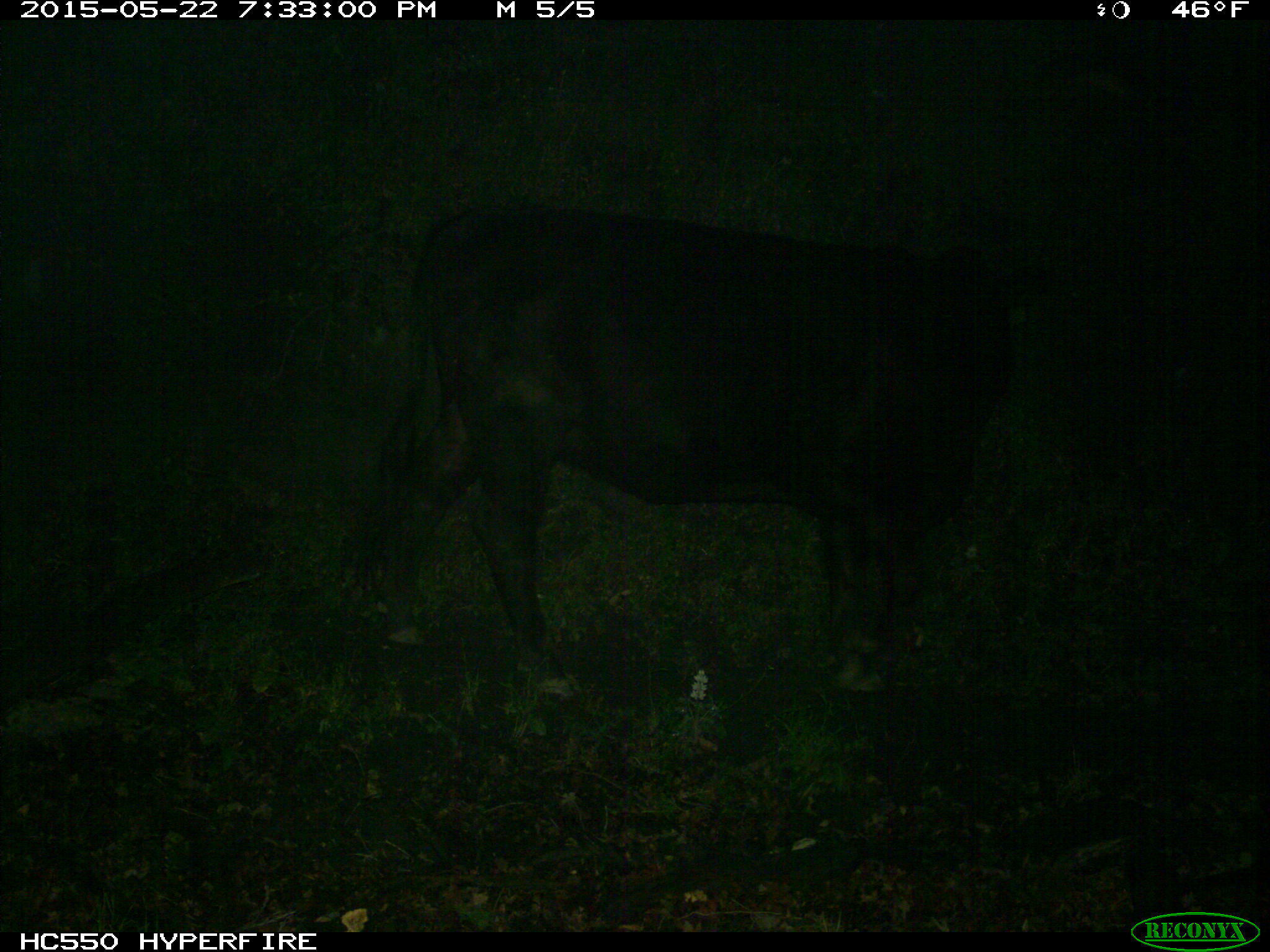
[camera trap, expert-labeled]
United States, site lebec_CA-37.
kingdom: Animalia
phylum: Chordata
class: Mammalia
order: Artiodactyla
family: Bovidae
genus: Bos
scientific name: Bos taurus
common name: domestic cow